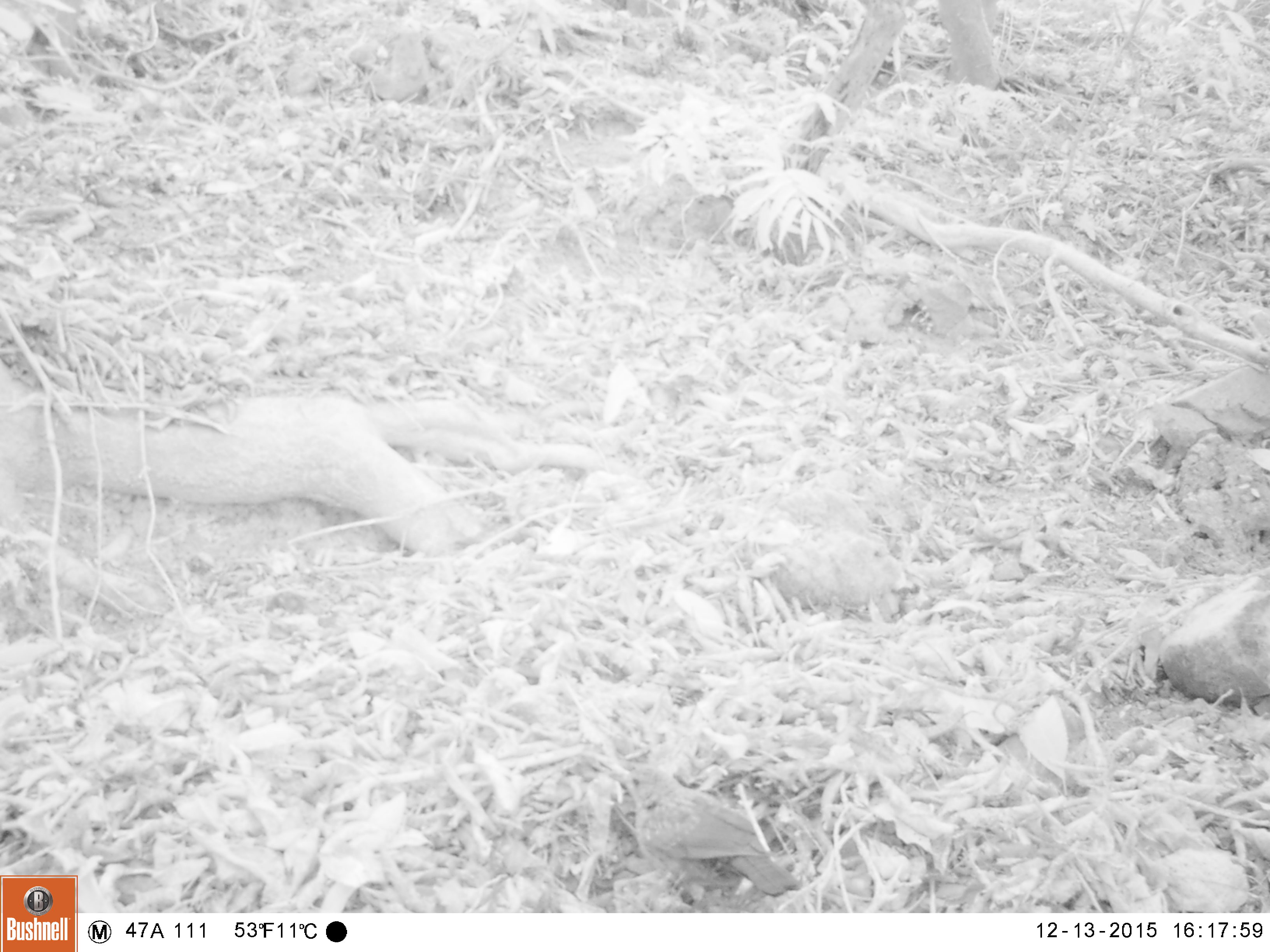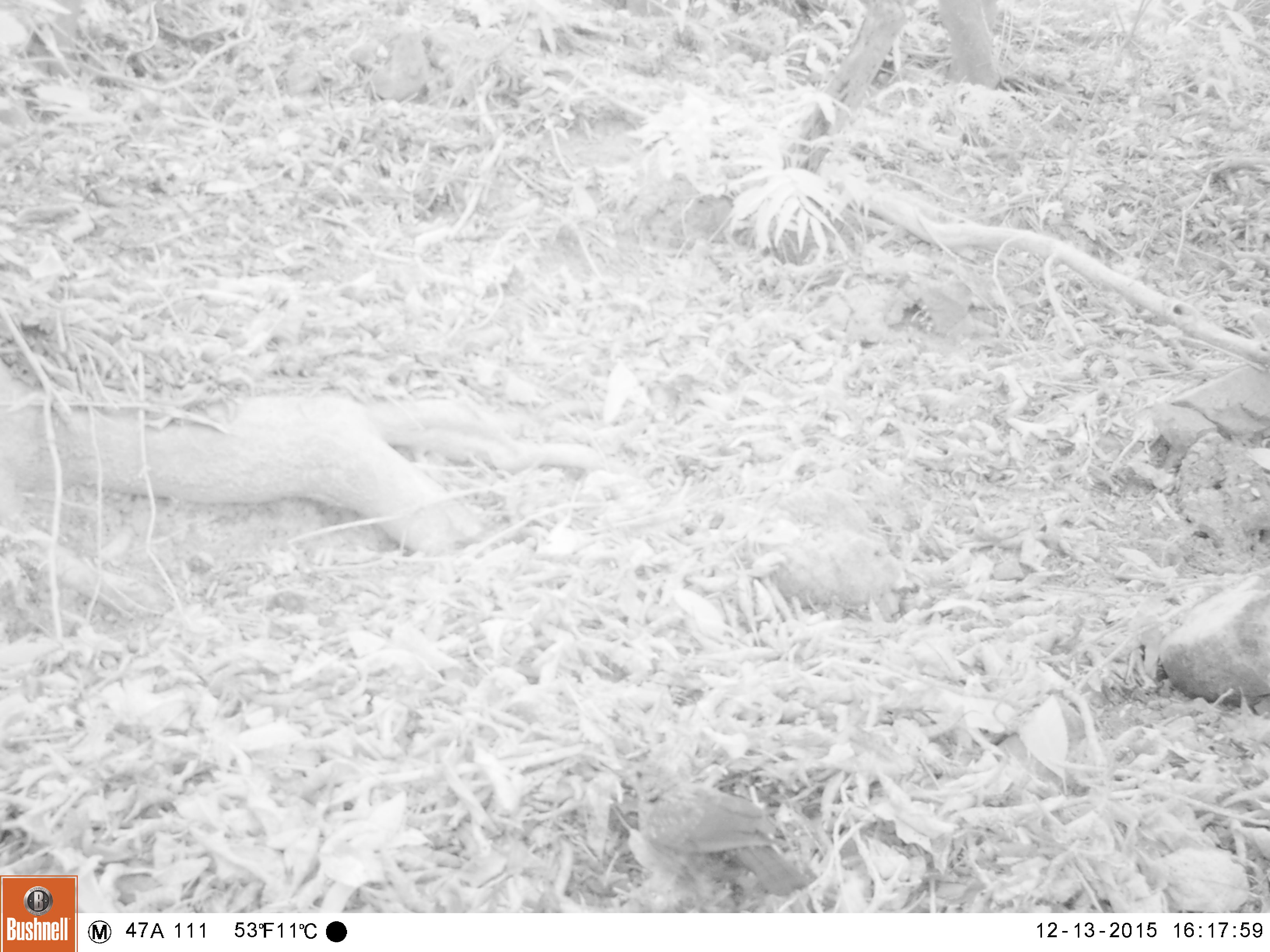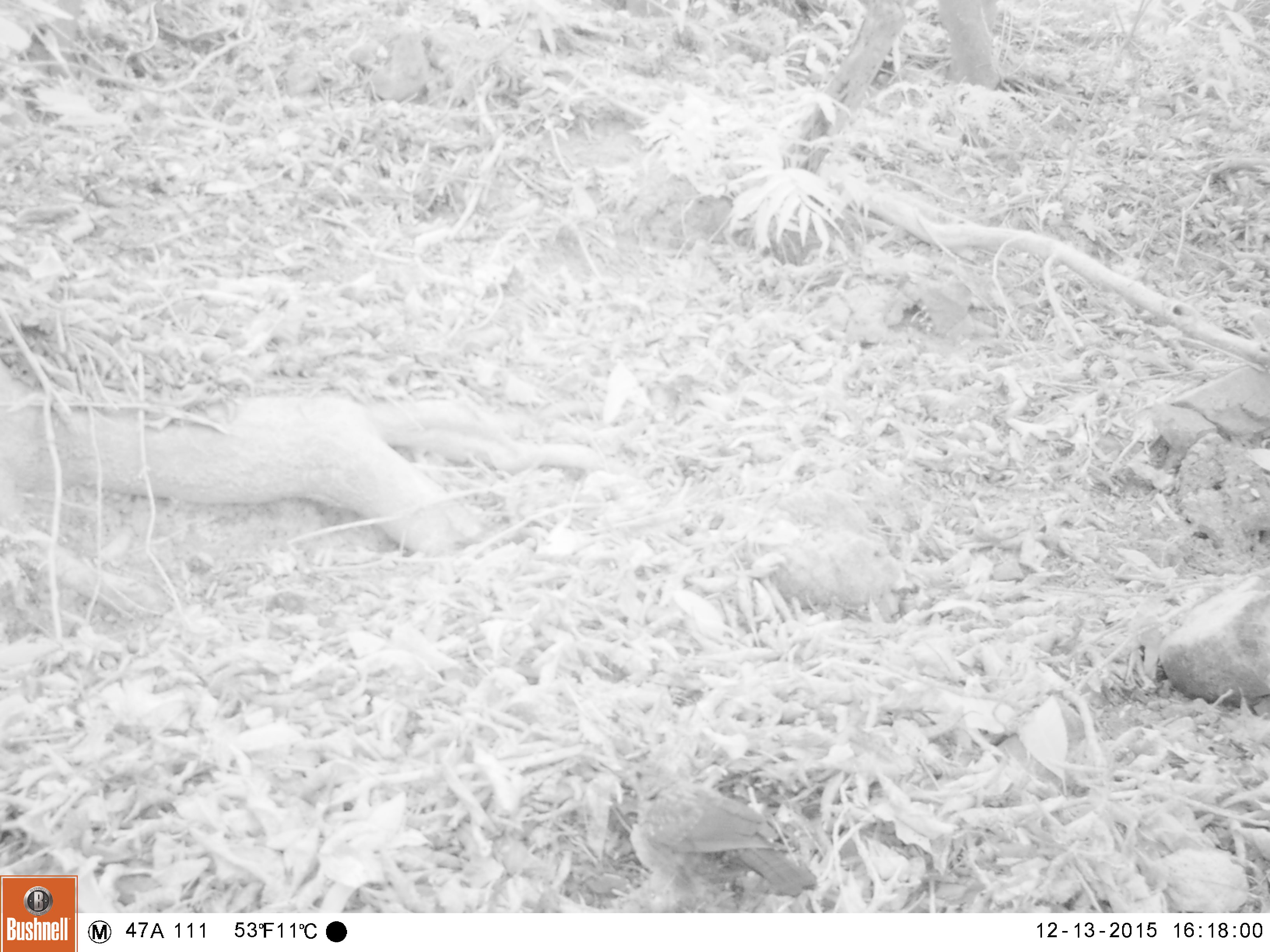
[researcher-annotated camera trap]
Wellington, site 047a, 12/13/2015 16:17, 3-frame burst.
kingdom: Animalia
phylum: Chordata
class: Aves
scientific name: Aves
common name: bird